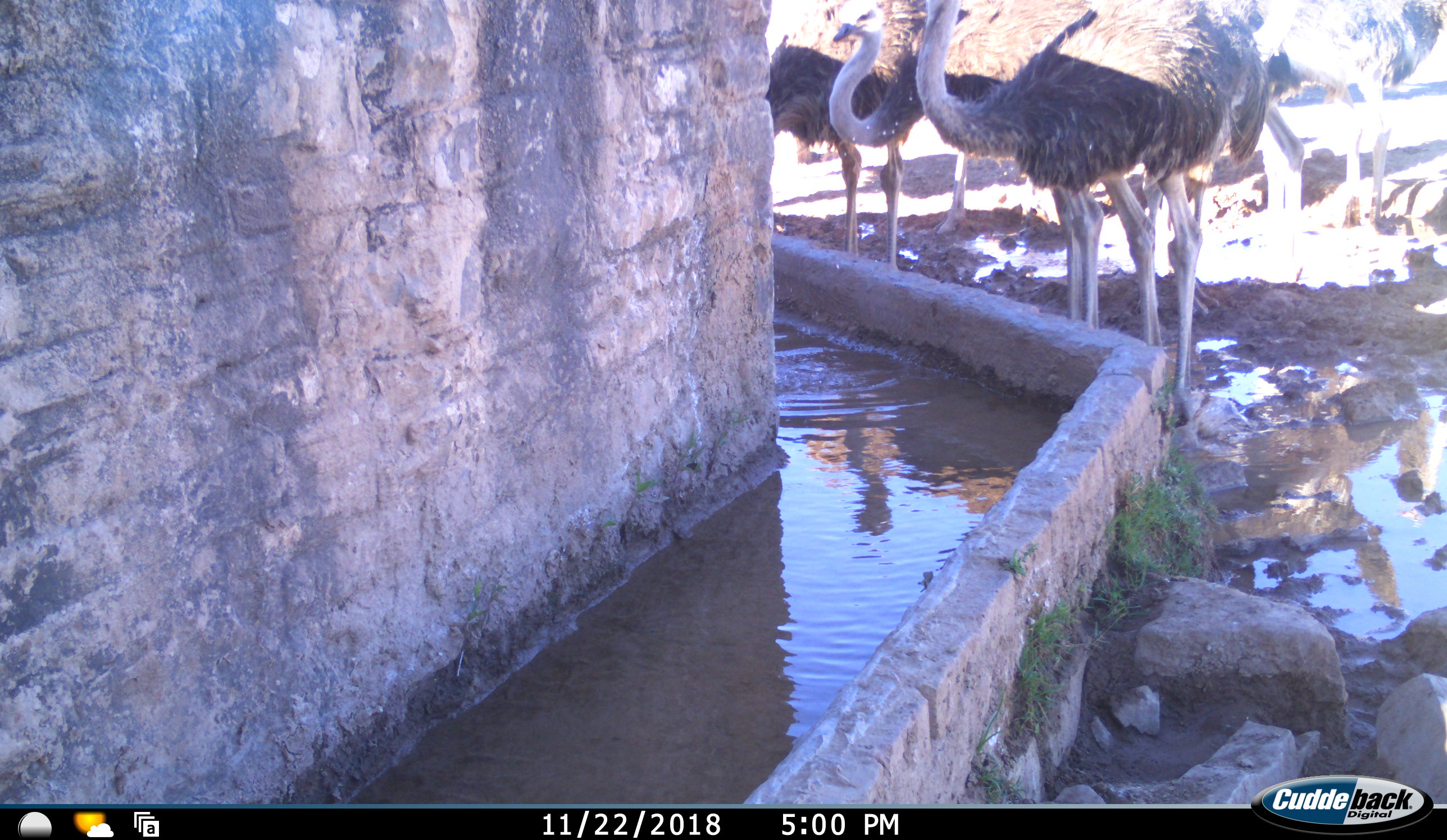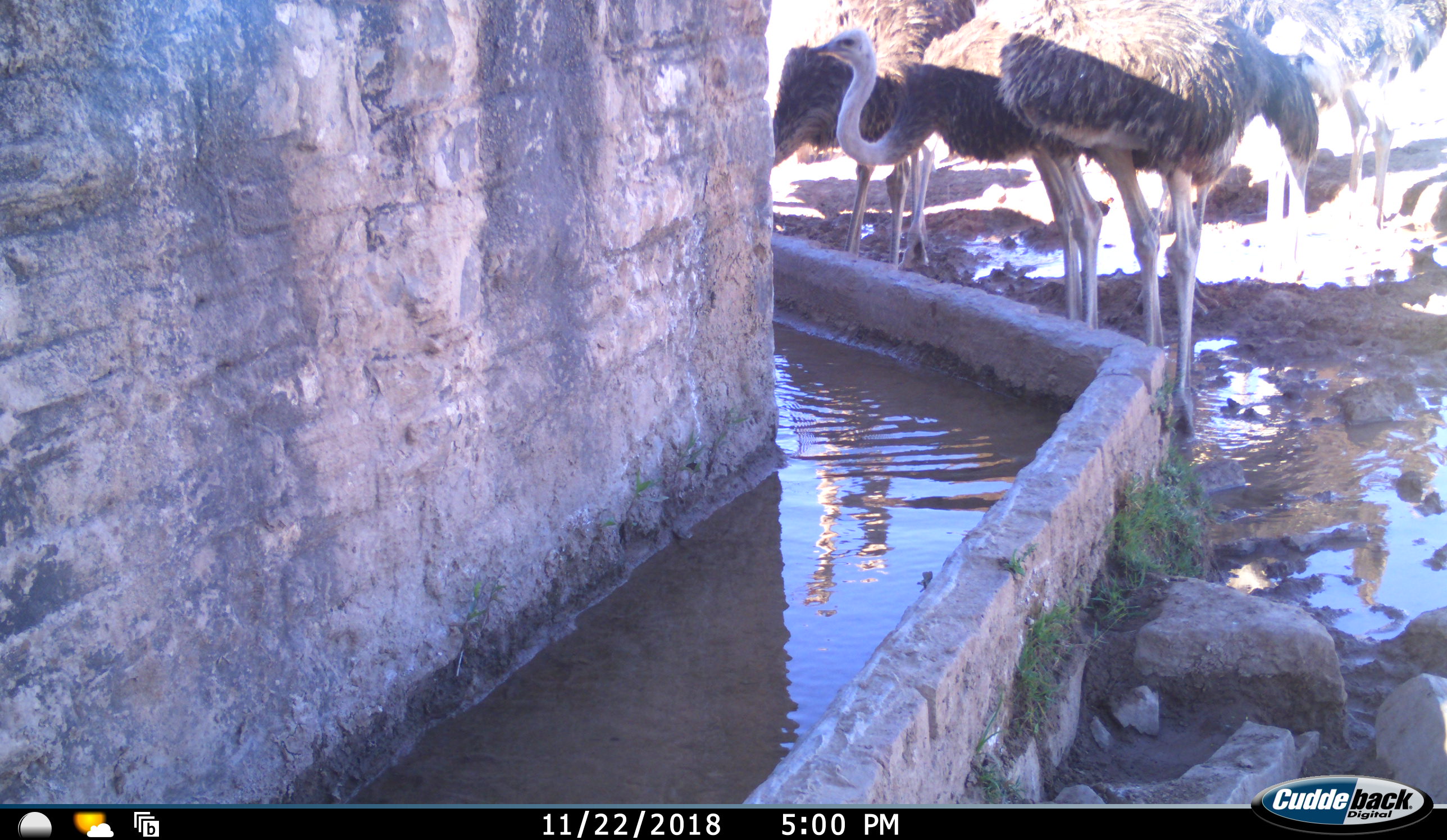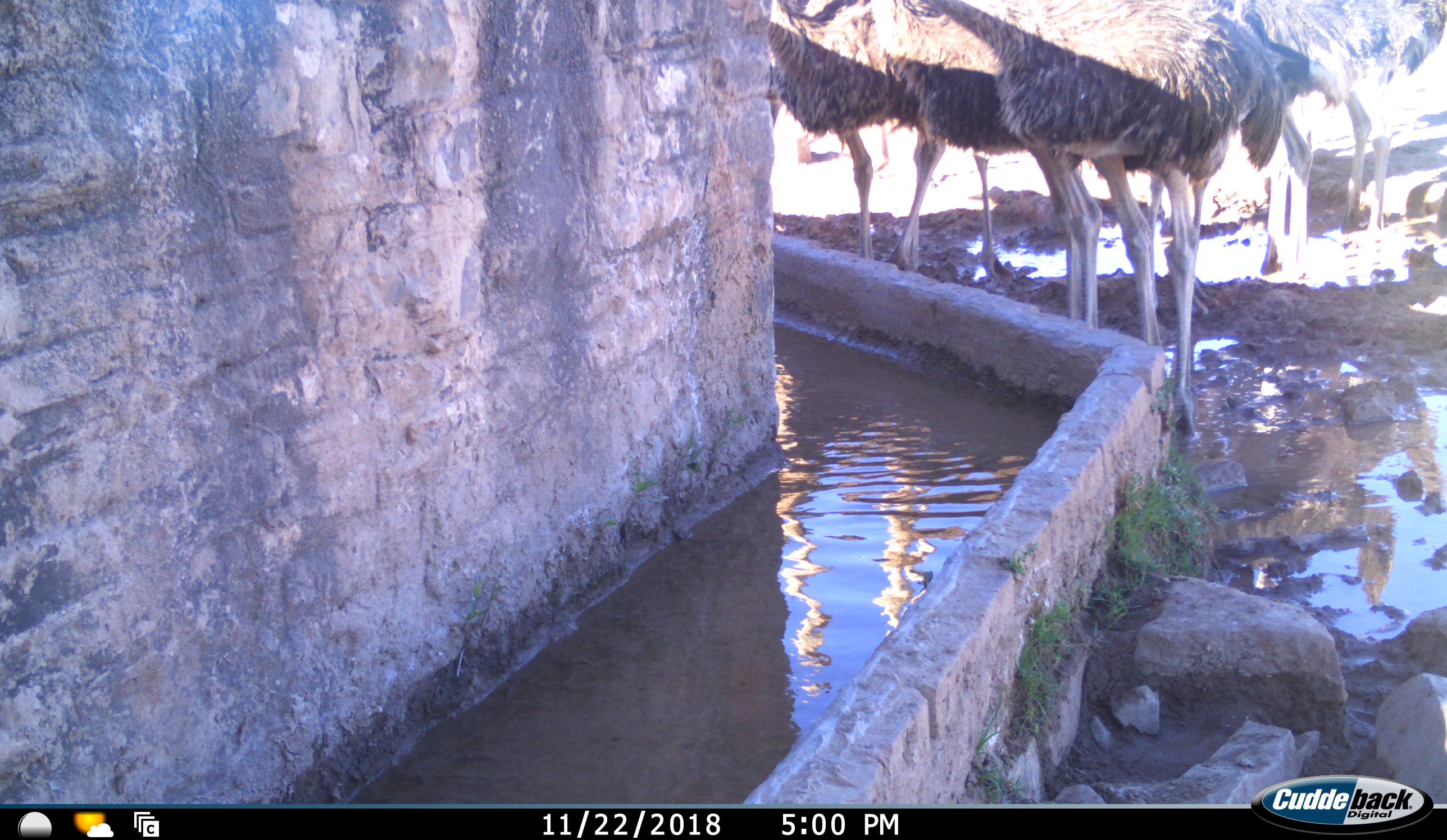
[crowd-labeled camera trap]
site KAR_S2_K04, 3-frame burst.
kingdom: Animalia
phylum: Chordata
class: Aves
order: Struthioniformes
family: Struthionidae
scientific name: Struthionidae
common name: ostrich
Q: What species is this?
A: Ostrich (Struthionidae).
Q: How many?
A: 6.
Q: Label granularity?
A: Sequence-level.